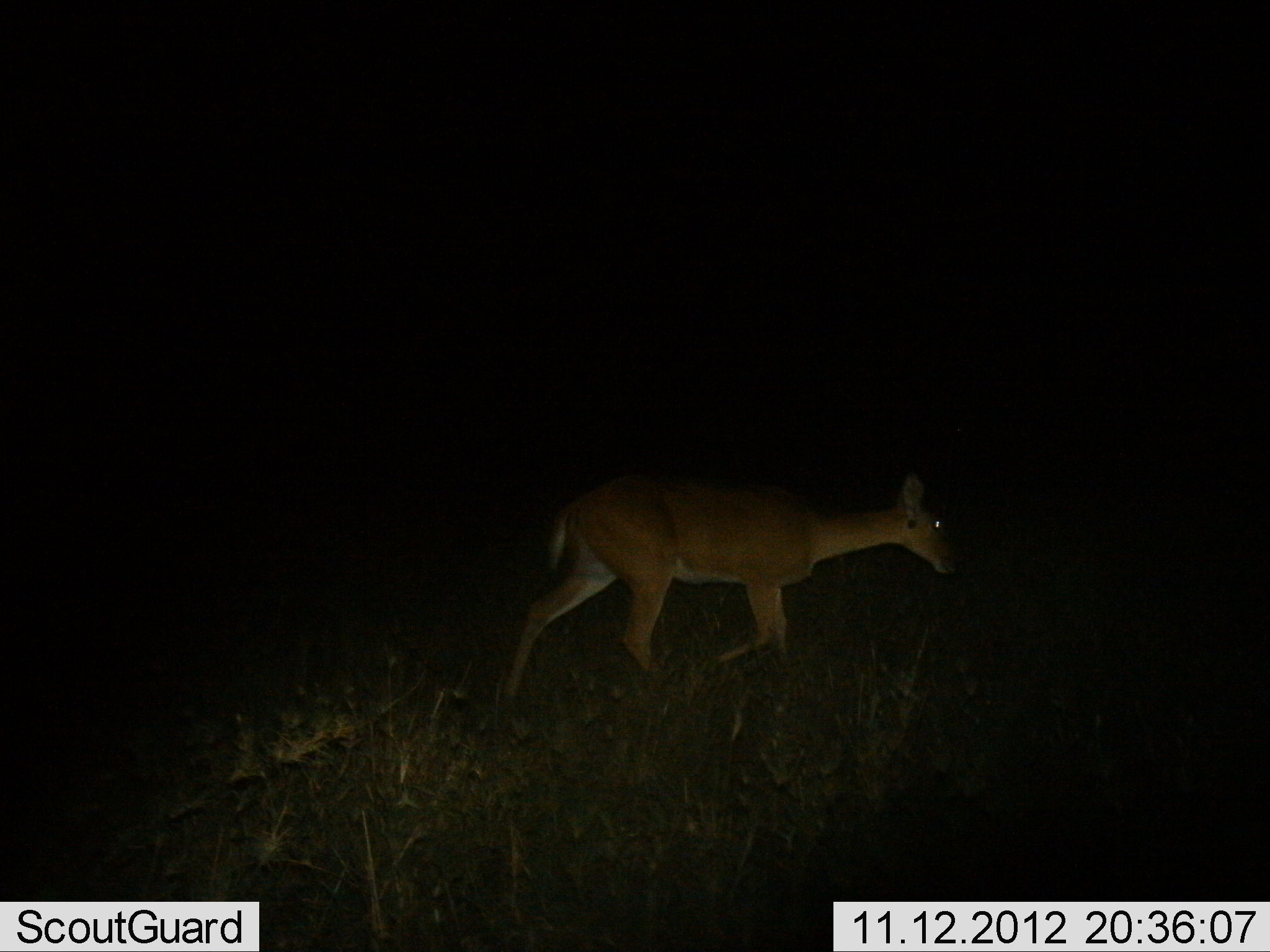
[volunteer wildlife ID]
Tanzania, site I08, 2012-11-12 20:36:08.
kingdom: Animalia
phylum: Chordata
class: Mammalia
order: Artiodactyla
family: Bovidae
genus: Redunca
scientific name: Redunca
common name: reedbuck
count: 1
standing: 0%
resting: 0%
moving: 100%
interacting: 0%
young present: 0%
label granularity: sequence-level